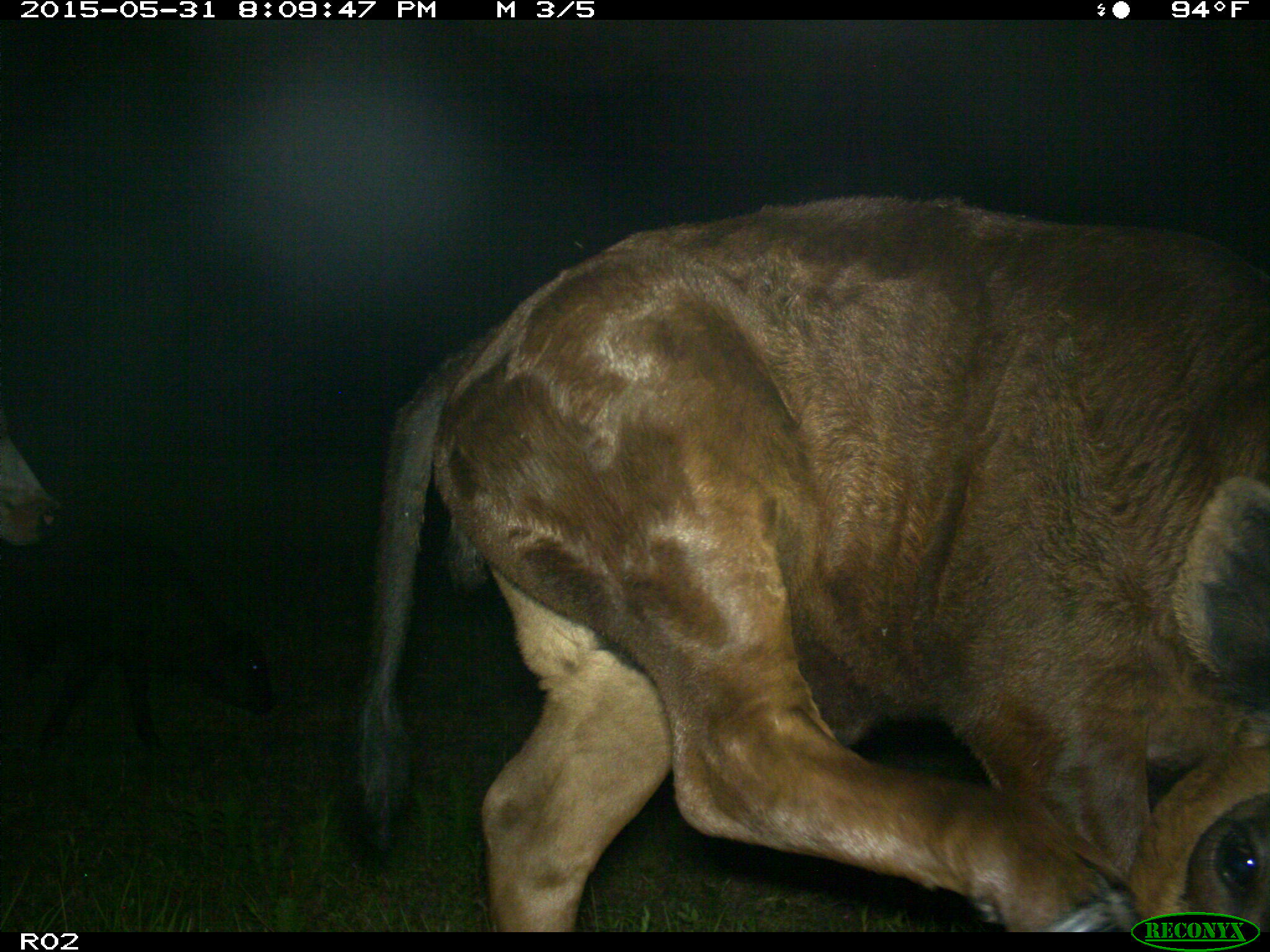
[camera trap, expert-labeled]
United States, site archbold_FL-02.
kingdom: Animalia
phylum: Chordata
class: Mammalia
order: Artiodactyla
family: Bovidae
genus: Bos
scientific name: Bos taurus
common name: domestic cow